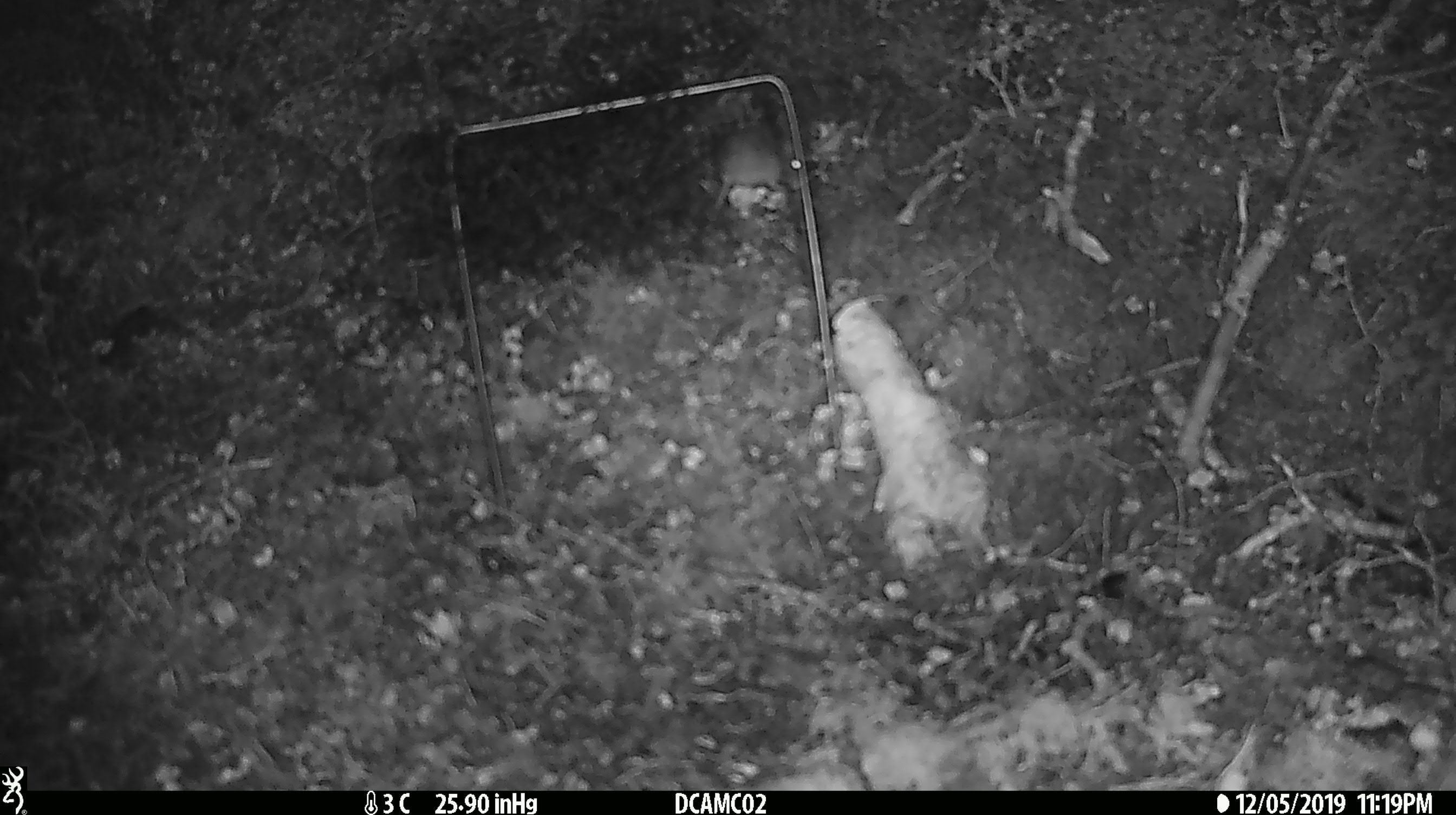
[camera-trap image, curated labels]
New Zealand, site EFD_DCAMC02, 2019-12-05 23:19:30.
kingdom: Animalia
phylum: Chordata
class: Mammalia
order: Rodentia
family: Muridae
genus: Mus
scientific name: Mus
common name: mouse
Mouse (Mus).